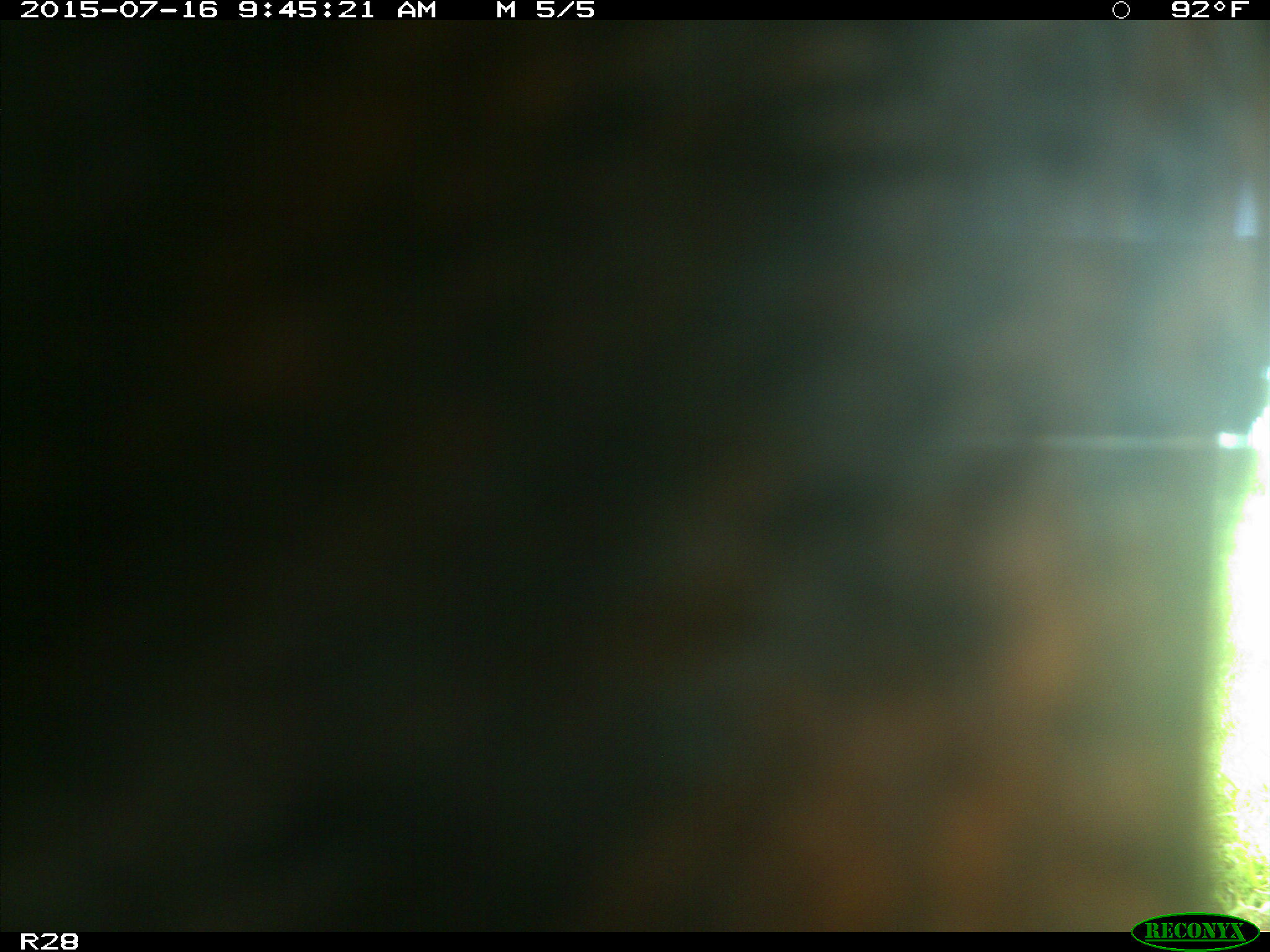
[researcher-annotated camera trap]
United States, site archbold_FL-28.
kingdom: Animalia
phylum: Chordata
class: Mammalia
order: Artiodactyla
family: Bovidae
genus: Bos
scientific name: Bos taurus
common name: domestic cow